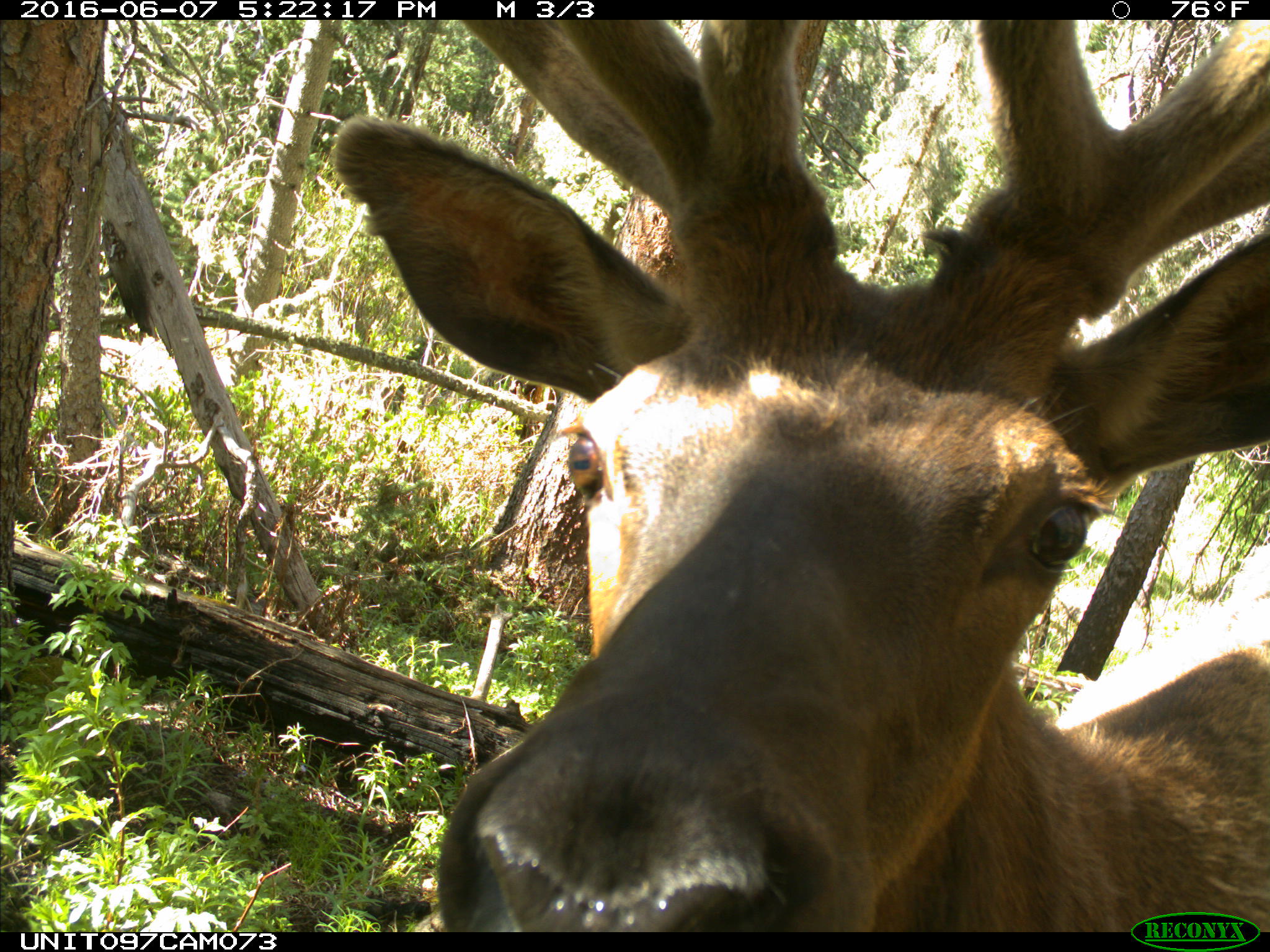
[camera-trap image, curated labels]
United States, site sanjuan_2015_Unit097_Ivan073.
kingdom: Animalia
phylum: Chordata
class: Mammalia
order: Artiodactyla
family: Cervidae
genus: Cervus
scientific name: Cervus elaphus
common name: red deer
Cervus elaphus (red deer).